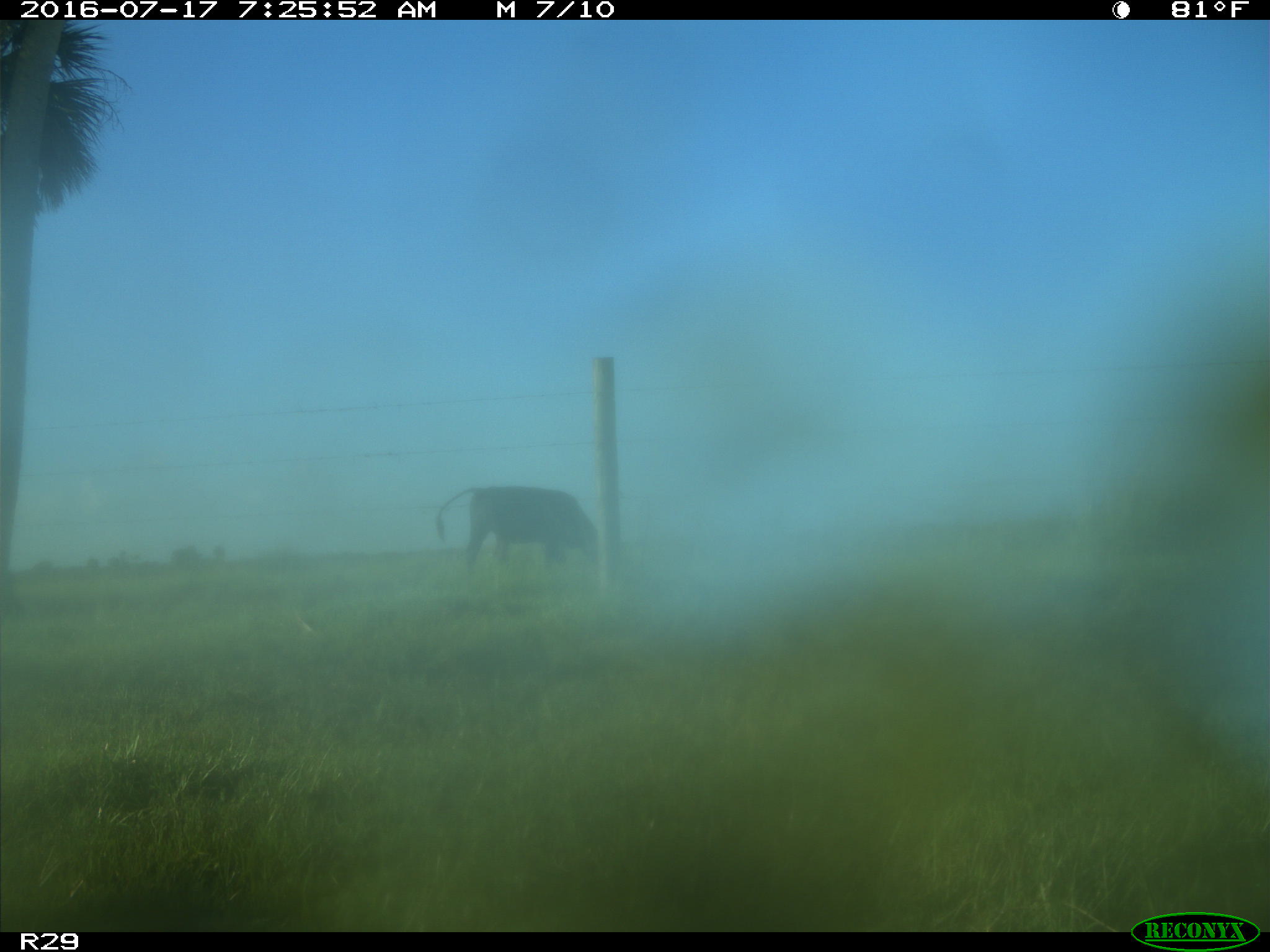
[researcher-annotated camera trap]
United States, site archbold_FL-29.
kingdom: Animalia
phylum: Chordata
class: Mammalia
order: Artiodactyla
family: Bovidae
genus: Bos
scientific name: Bos taurus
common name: domestic cow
Bos taurus (domestic cow).